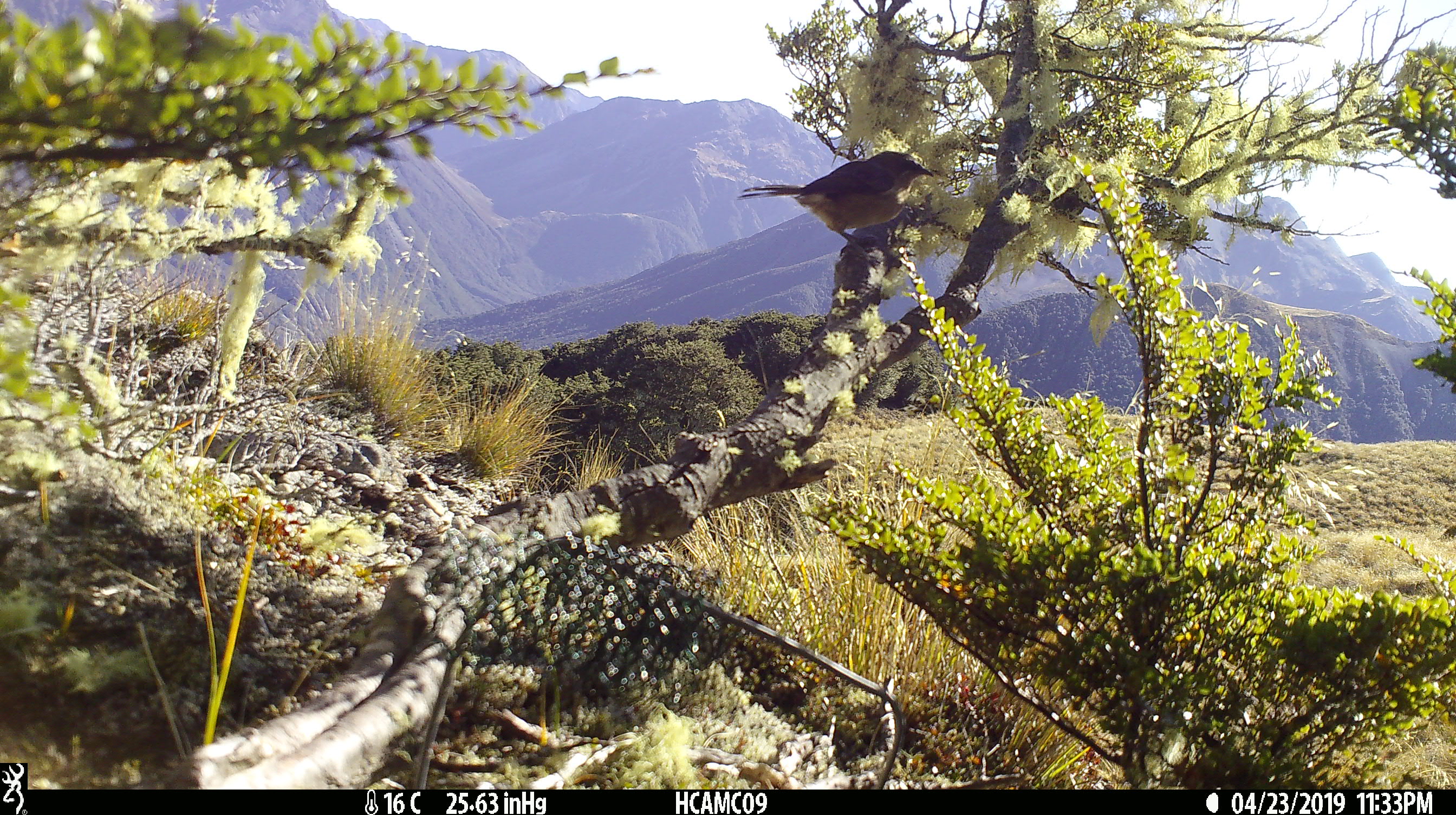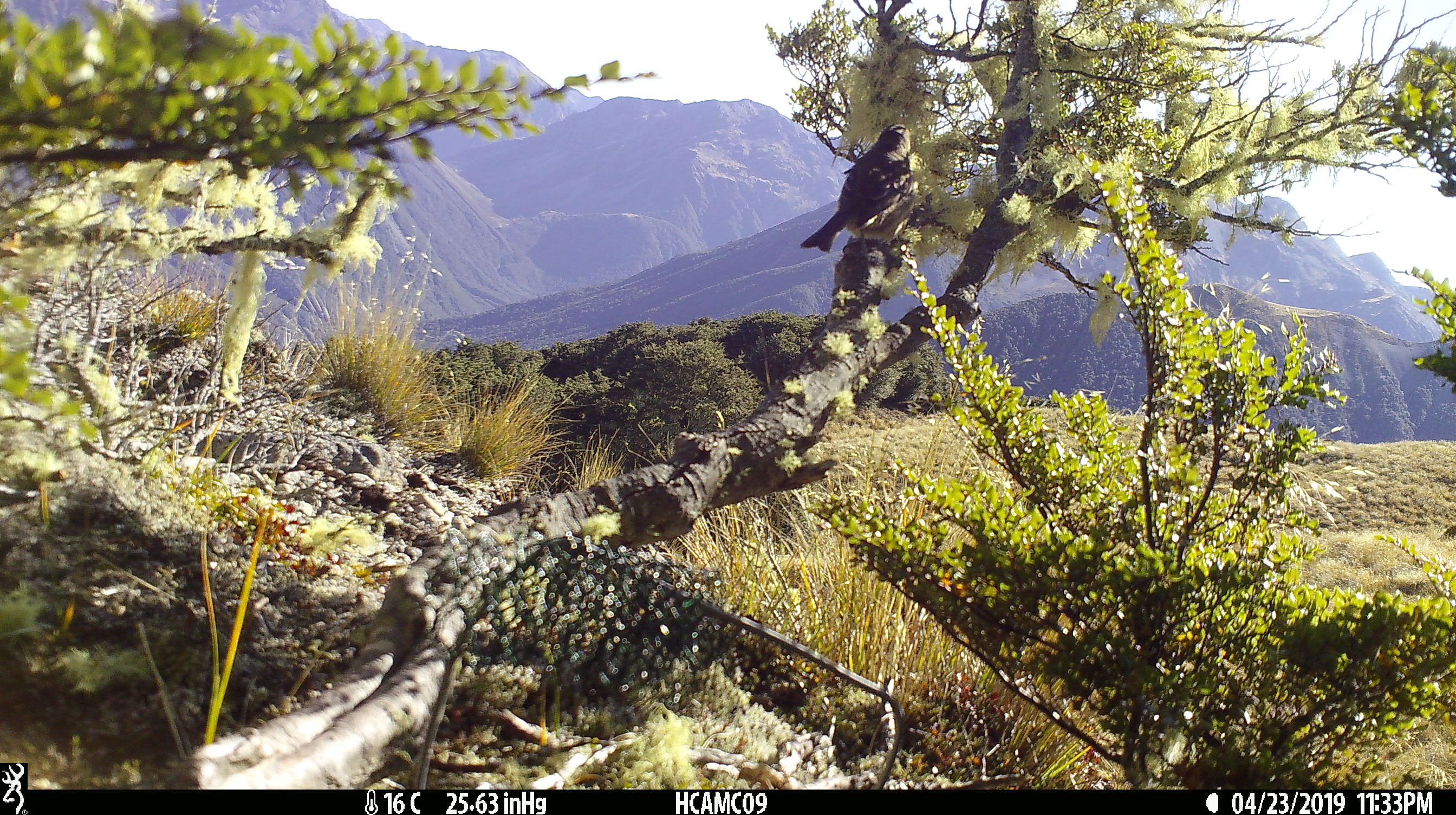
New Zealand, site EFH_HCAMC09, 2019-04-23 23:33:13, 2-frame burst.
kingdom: Animalia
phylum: Chordata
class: Aves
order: Passeriformes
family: Petroicidae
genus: Petroica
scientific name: Petroica australis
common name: new zealand robin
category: robin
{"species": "robin (new zealand robin) (Petroica australis)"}